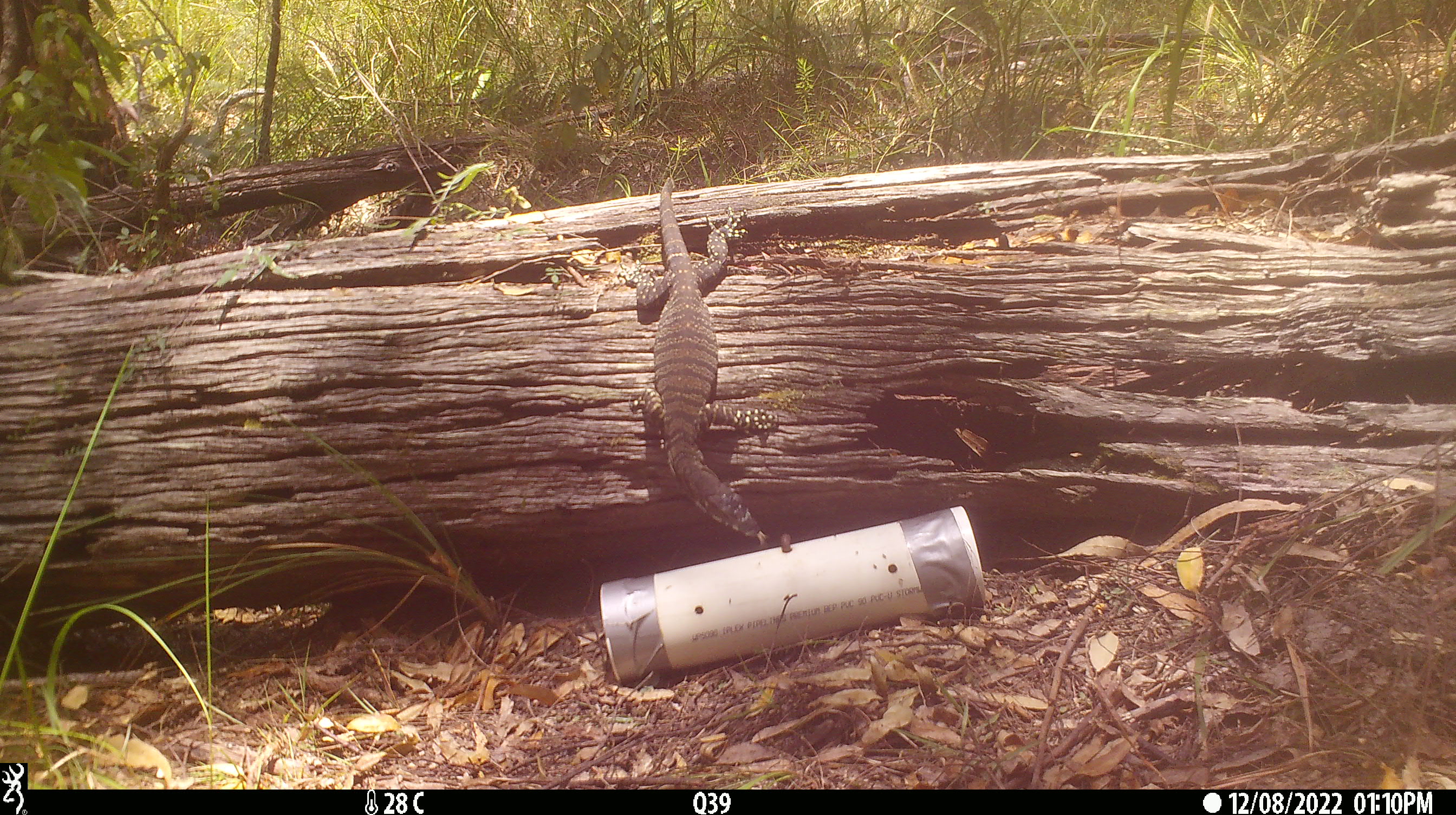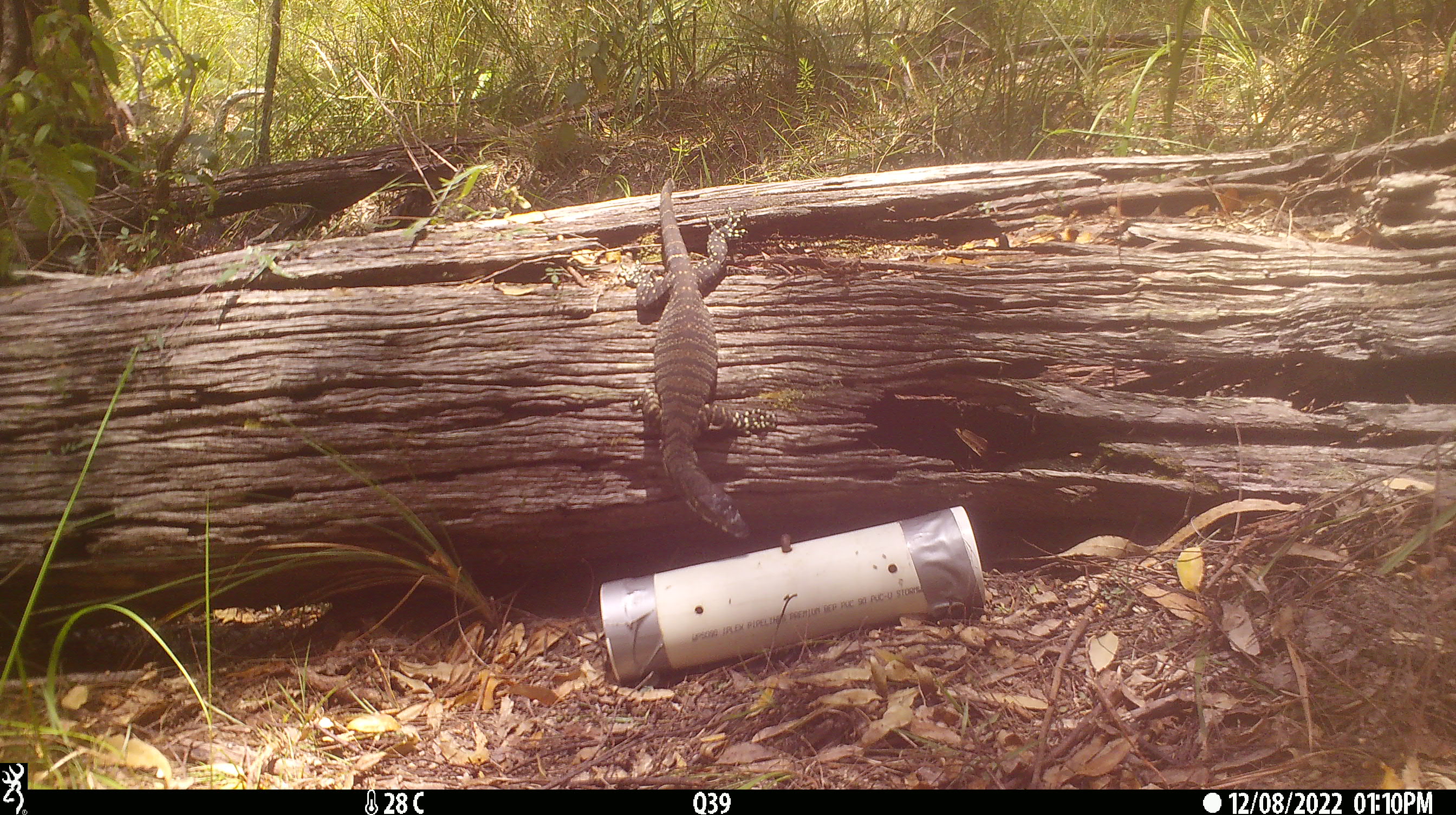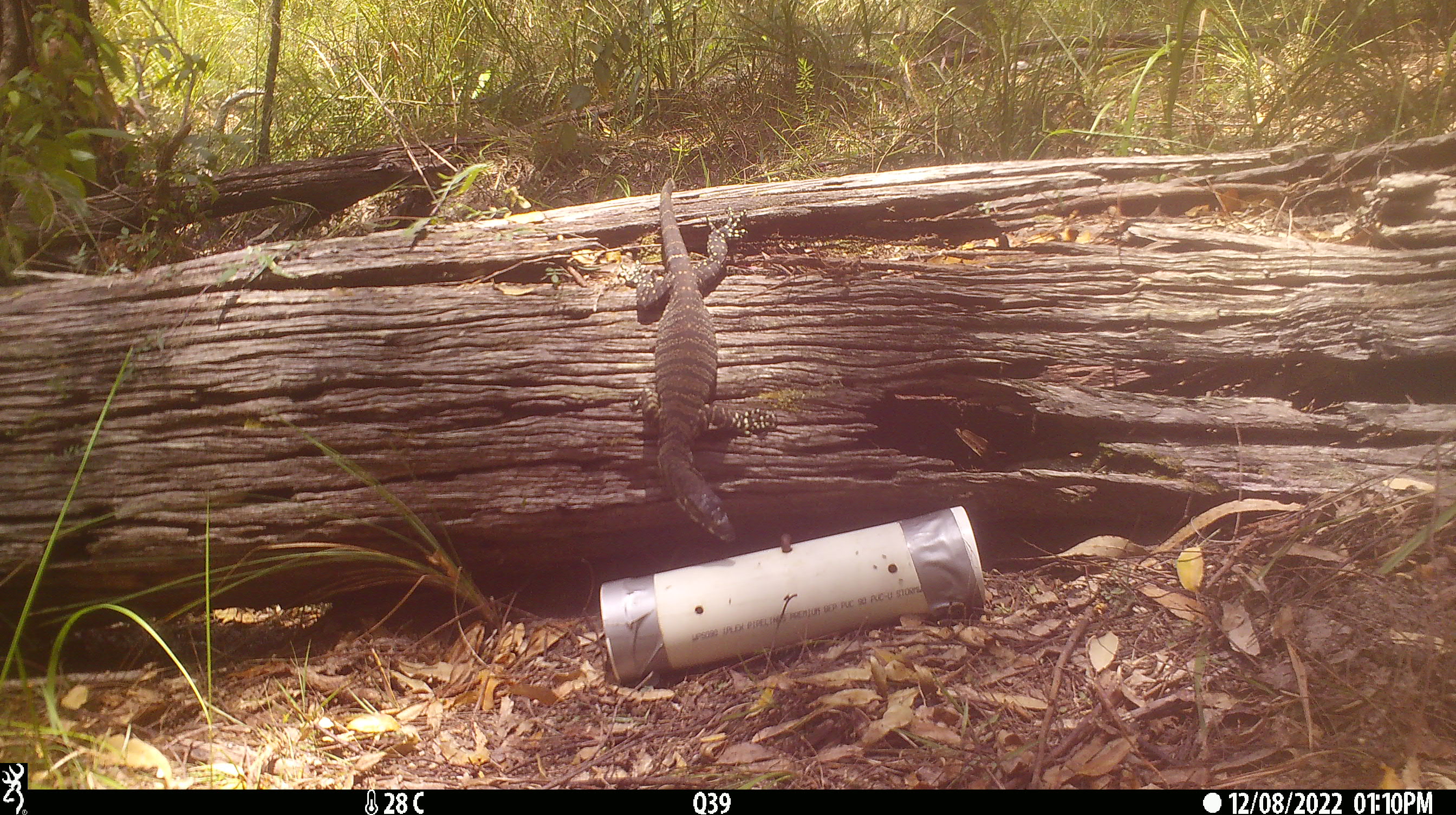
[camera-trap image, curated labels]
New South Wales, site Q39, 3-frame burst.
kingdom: Animalia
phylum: Chordata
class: Reptilia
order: Squamata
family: Varanidae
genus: Varanus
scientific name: Varanus varius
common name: lace monitor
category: goanna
Goanna (lace monitor) (Varanus varius).